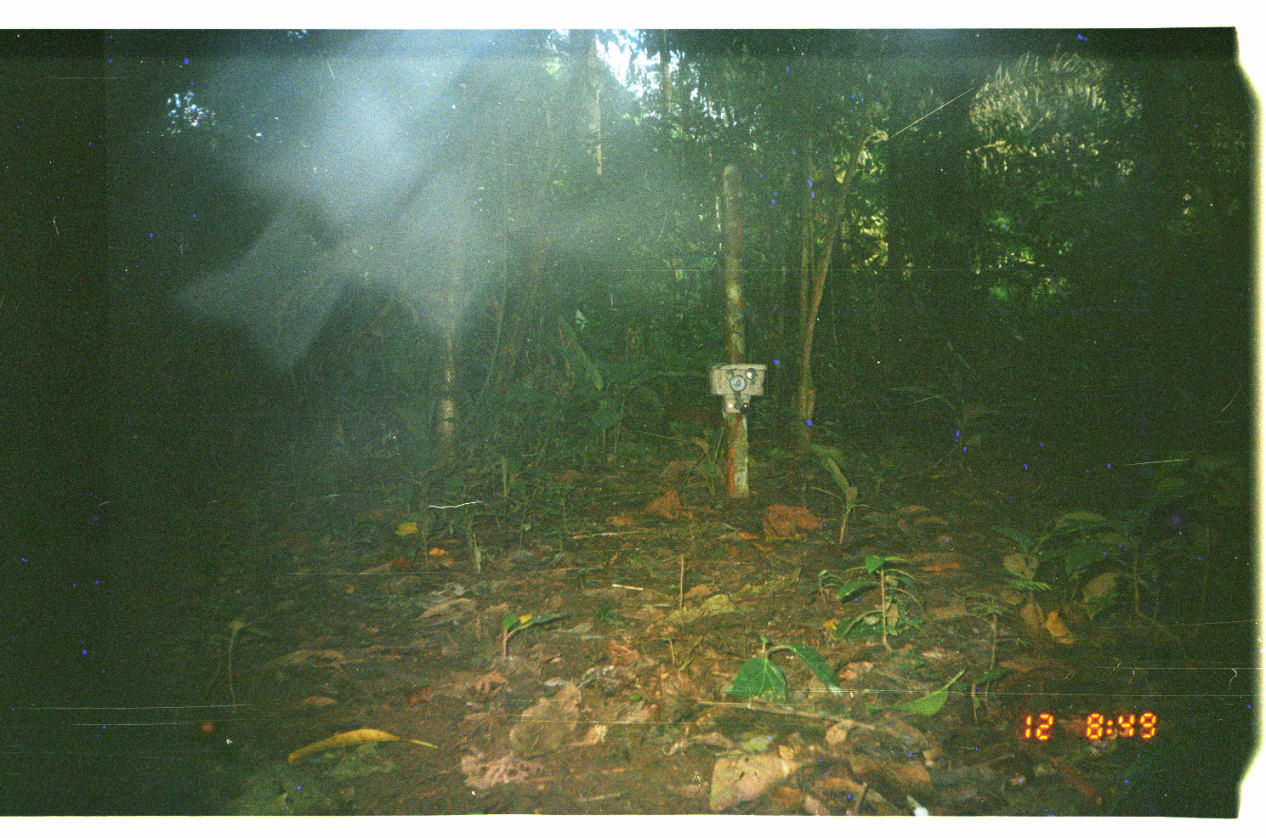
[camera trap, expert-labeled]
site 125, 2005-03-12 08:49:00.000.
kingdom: Animalia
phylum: Chordata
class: Mammalia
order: Rodentia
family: Dasyproctidae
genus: Dasyprocta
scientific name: Dasyprocta punctata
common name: central american agouti